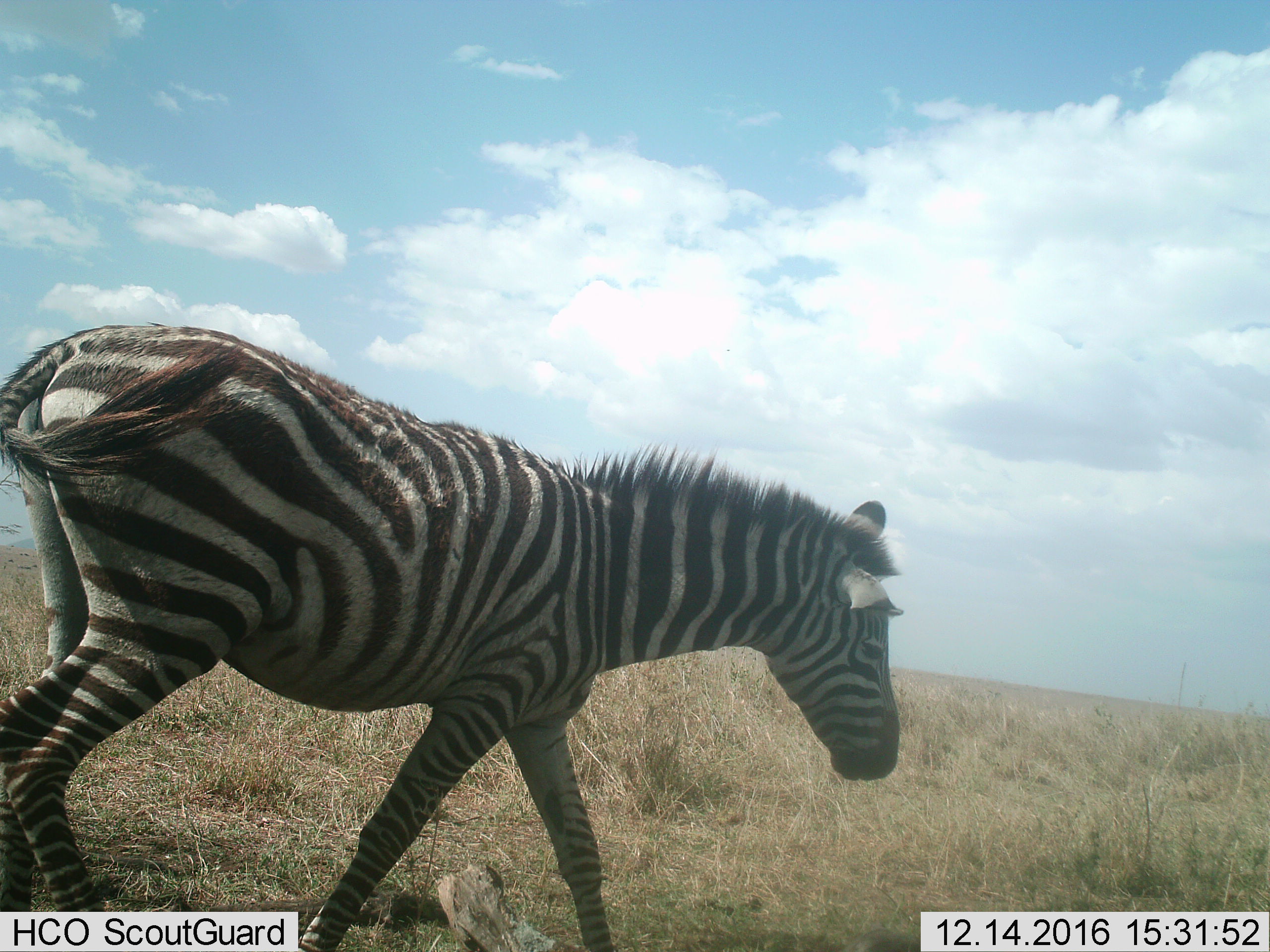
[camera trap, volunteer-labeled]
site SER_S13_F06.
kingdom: Animalia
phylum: Chordata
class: Mammalia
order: Perissodactyla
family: Equidae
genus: Equus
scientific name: Equus quagga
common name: plains zebra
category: zebraplains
Zebraplains (plains zebra) (Equus quagga), count 1. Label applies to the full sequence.